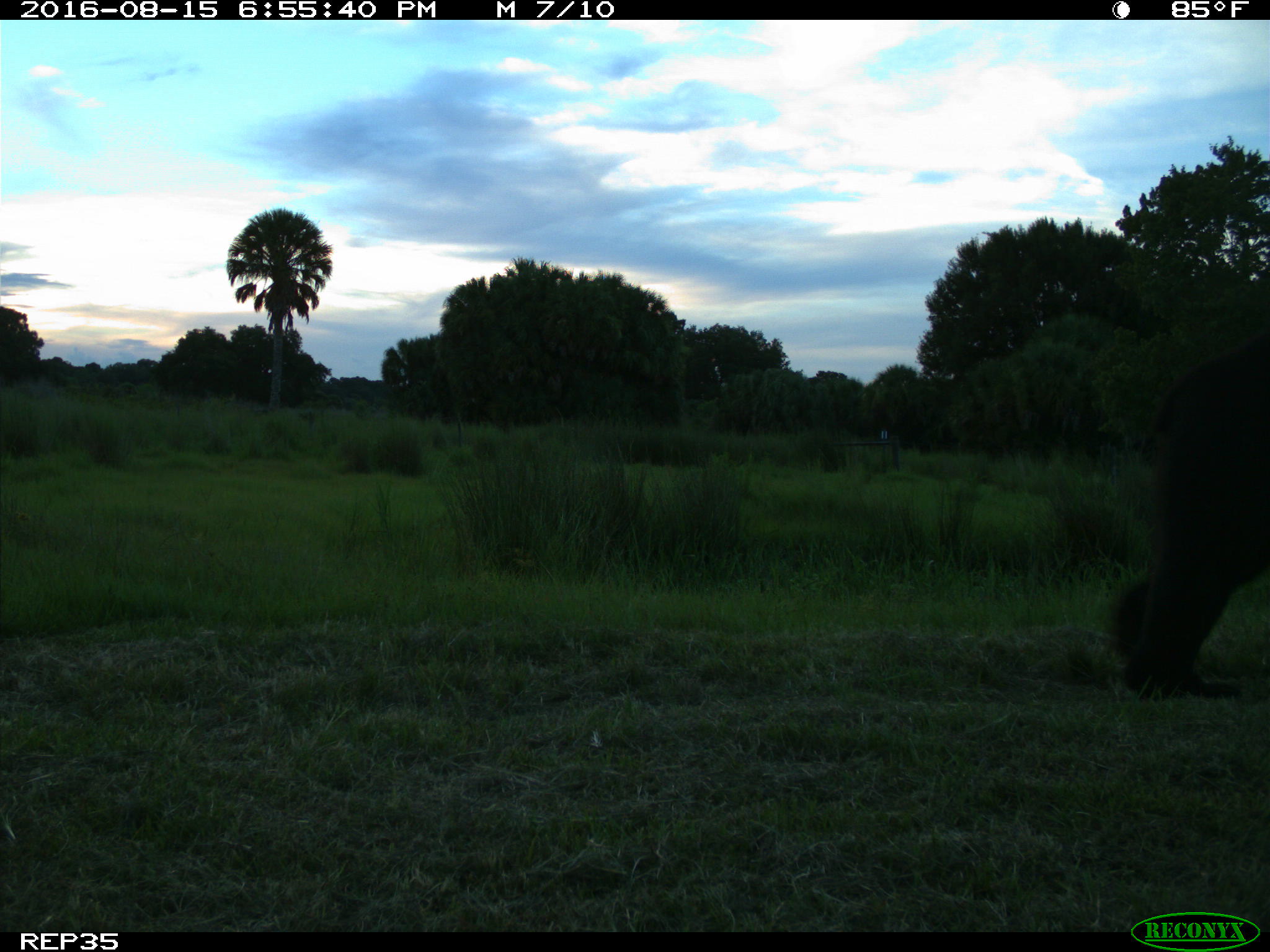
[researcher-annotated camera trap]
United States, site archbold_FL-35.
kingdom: Animalia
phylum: Chordata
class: Mammalia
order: Carnivora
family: Ursidae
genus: Ursus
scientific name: Ursus americanus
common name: american black bear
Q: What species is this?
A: Ursus americanus (american black bear).